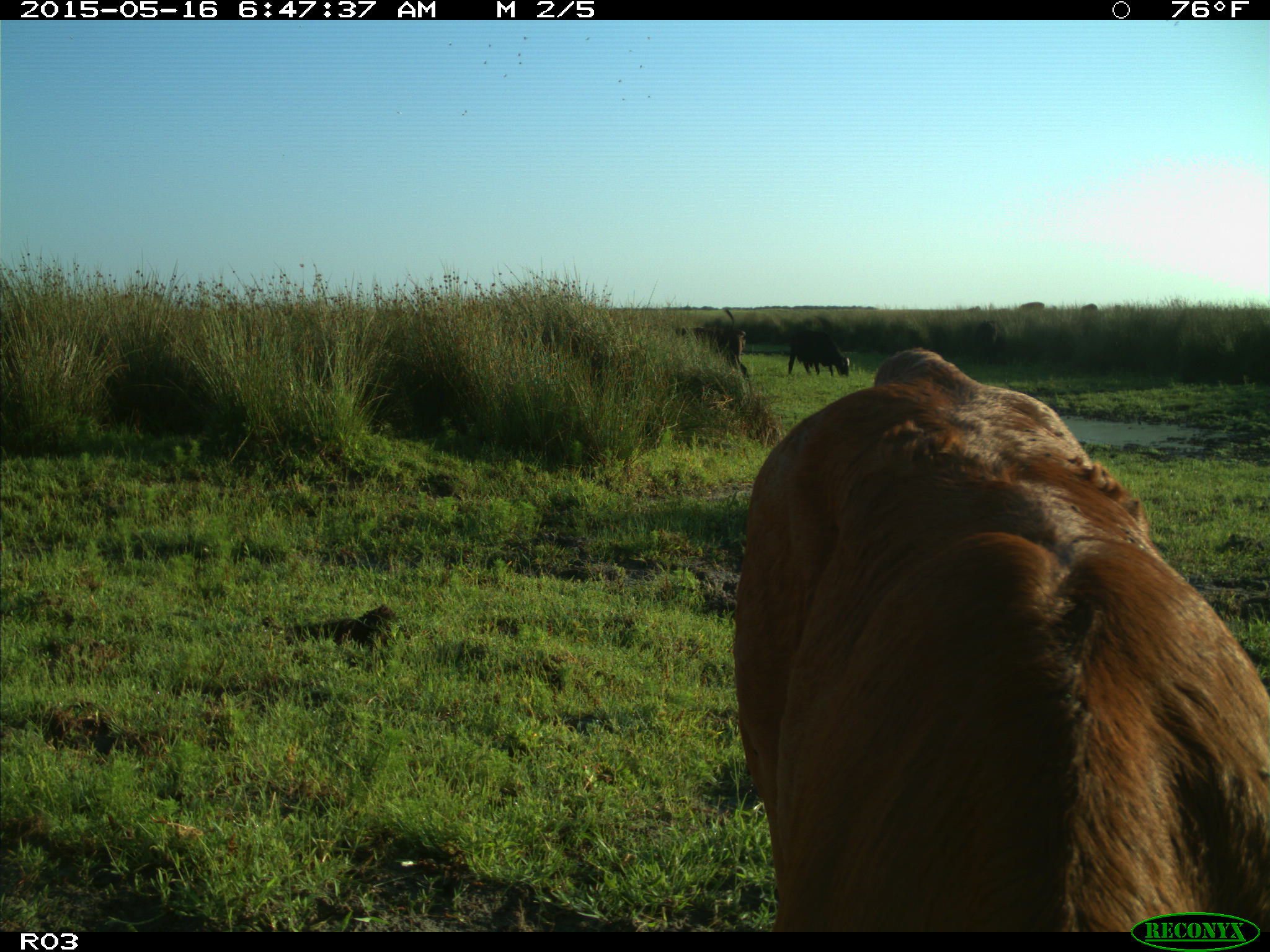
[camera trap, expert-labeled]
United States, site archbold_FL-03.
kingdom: Animalia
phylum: Chordata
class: Mammalia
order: Artiodactyla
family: Bovidae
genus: Bos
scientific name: Bos taurus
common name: domestic cow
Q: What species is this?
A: Bos taurus (domestic cow).